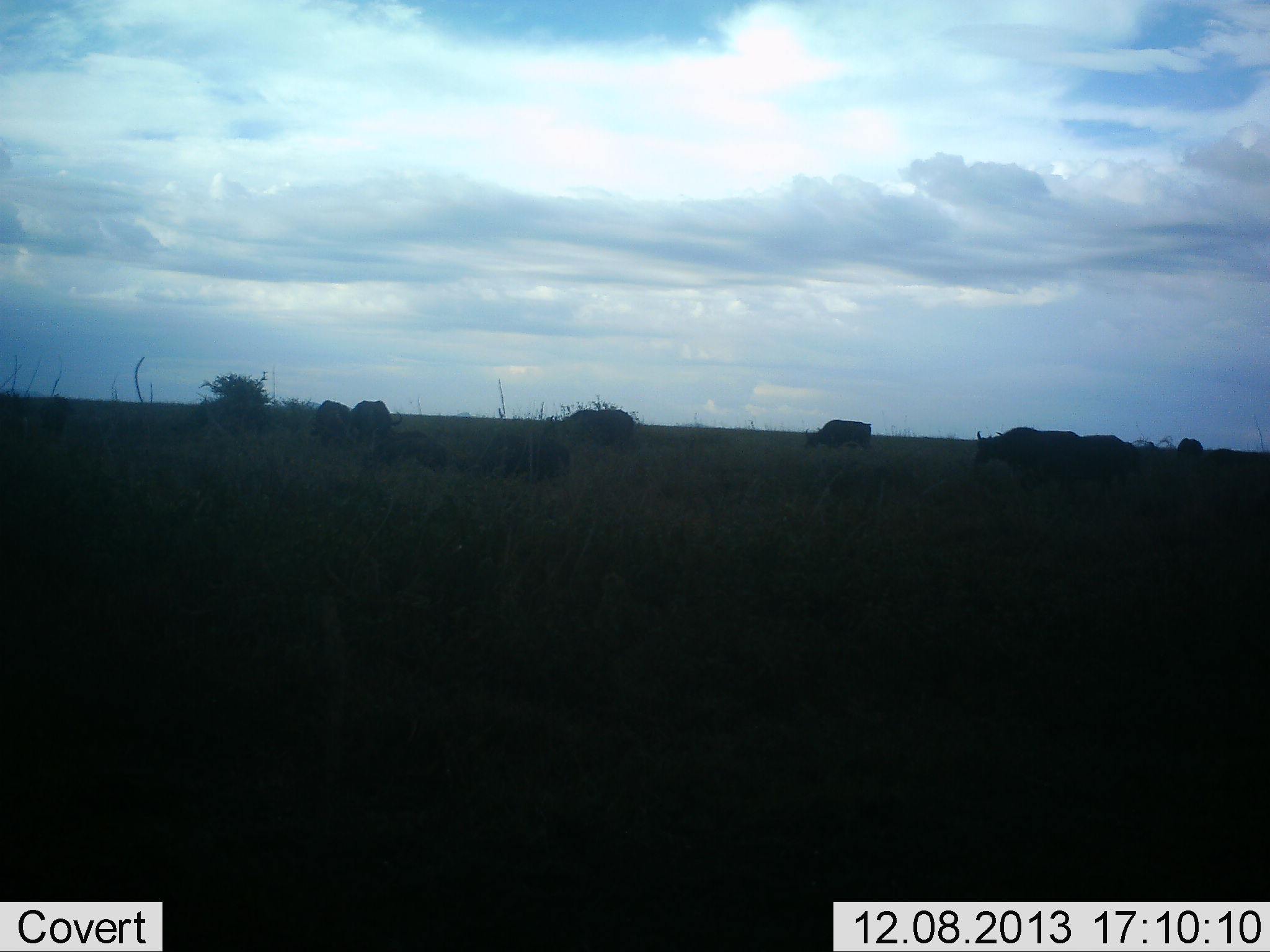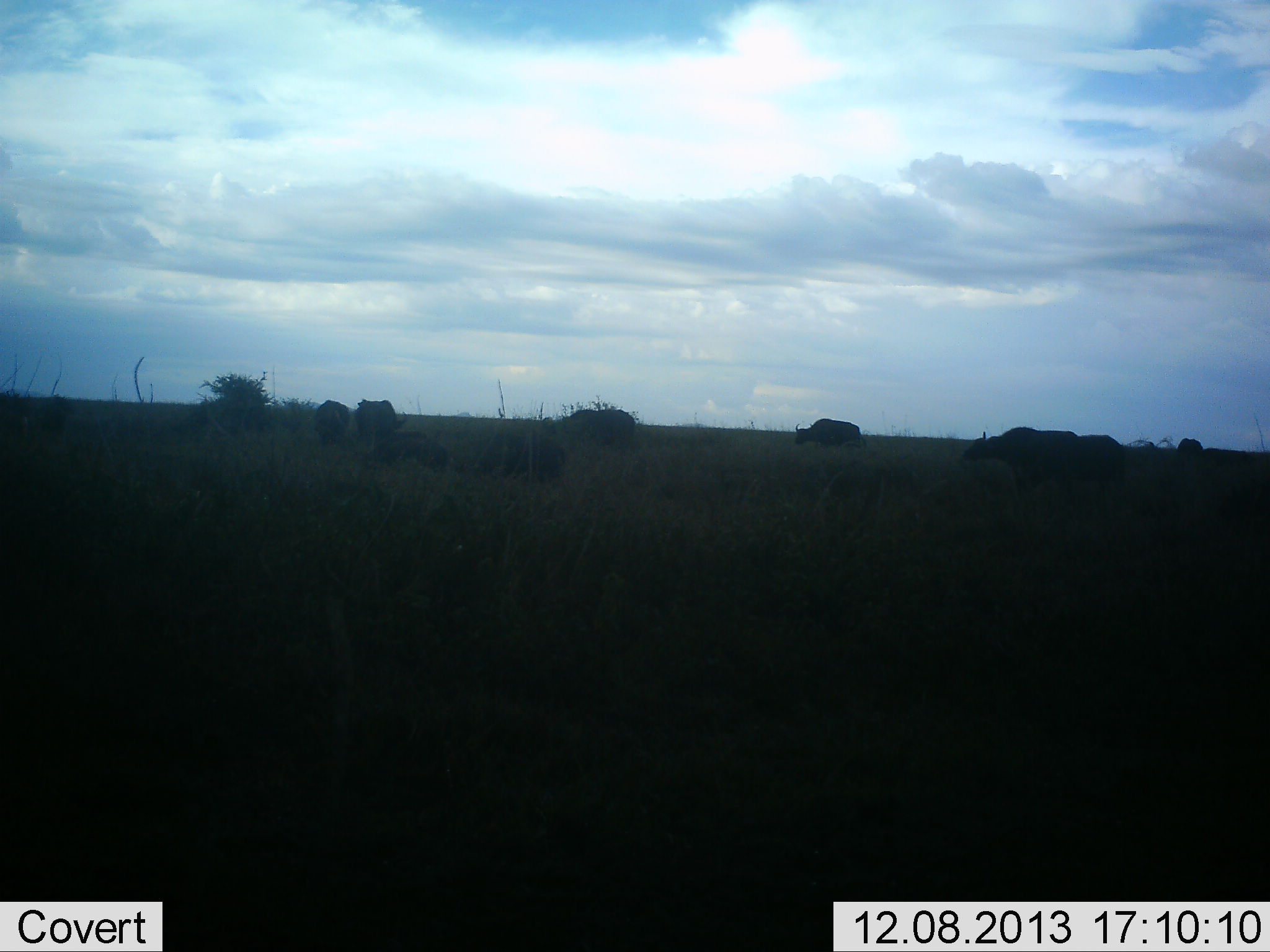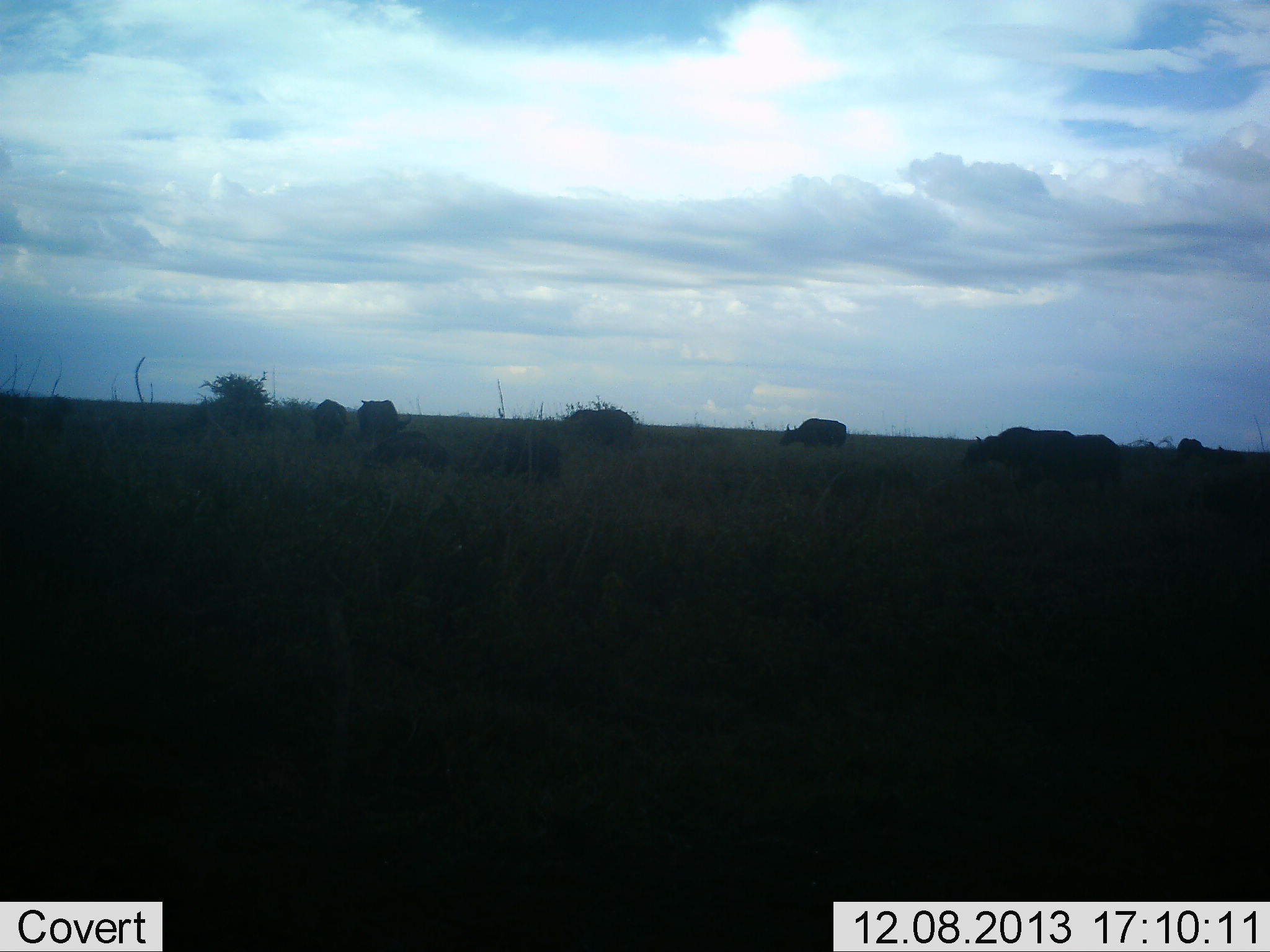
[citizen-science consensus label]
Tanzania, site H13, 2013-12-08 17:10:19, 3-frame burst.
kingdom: Animalia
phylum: Chordata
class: Mammalia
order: Artiodactyla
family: Bovidae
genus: Syncerus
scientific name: Syncerus caffer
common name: cape buffalo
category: buffalo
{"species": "buffalo (cape buffalo) (Syncerus caffer)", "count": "7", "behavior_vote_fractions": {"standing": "30%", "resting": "10%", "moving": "50%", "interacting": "0%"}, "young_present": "0%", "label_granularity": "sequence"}